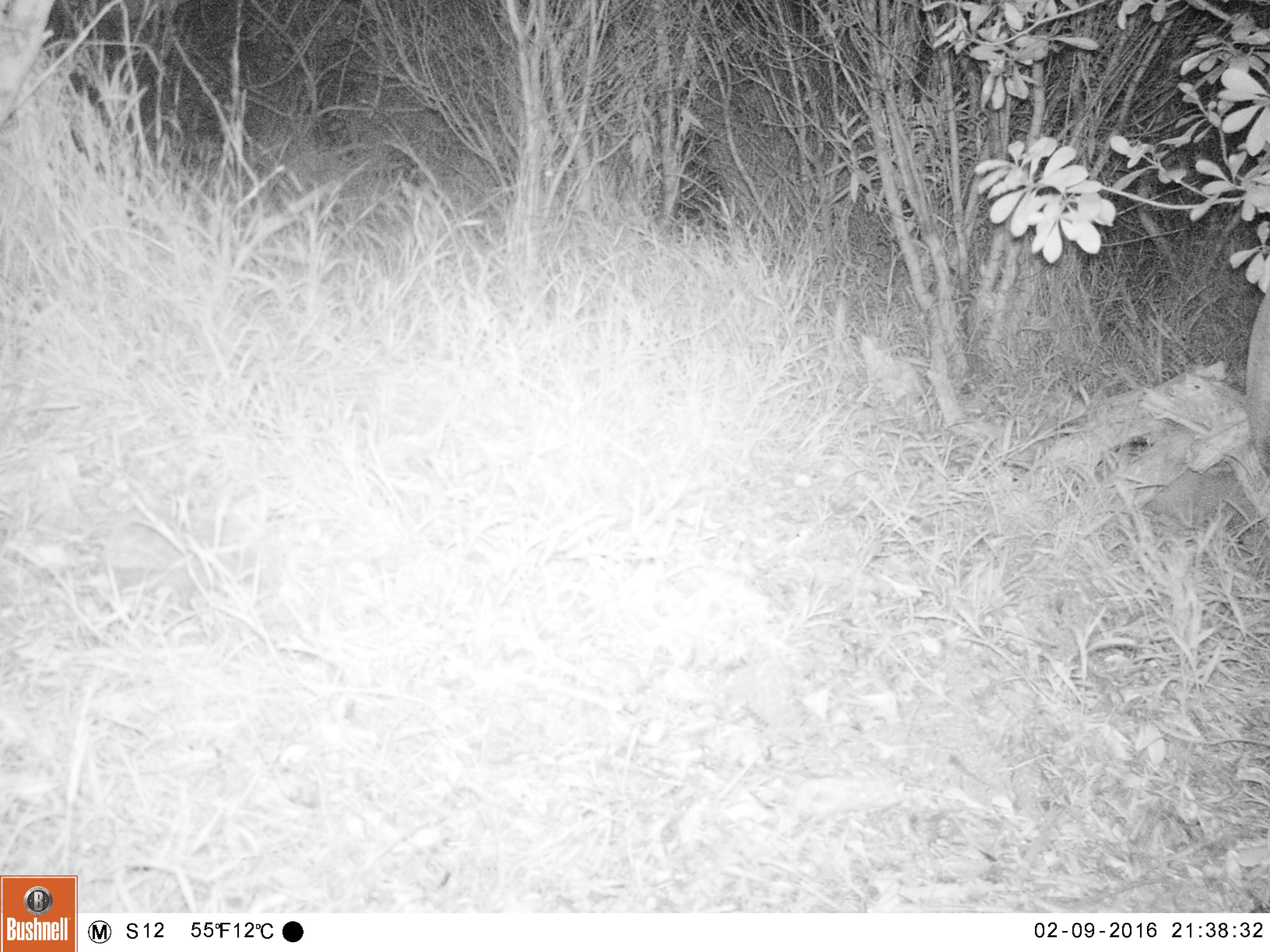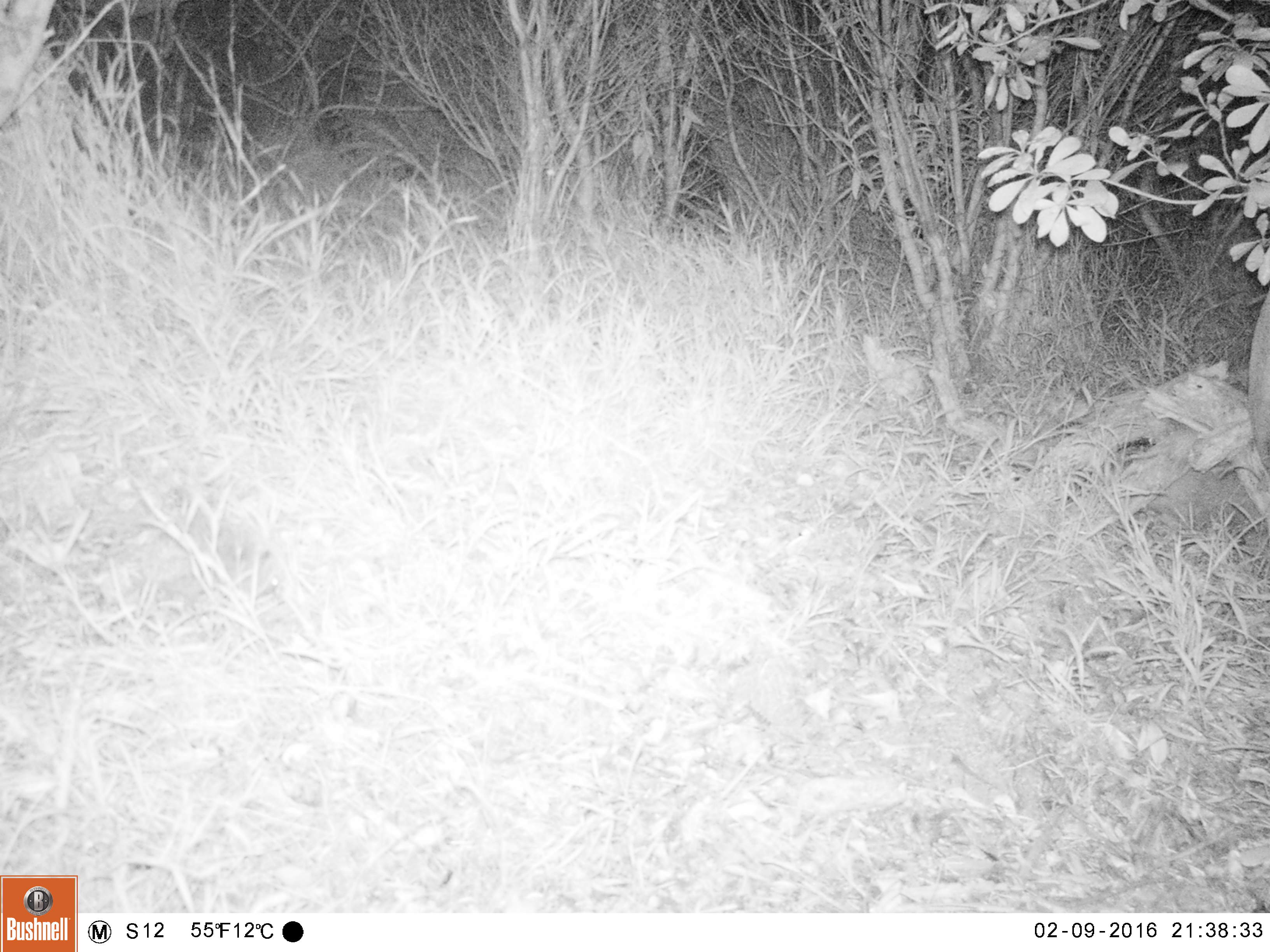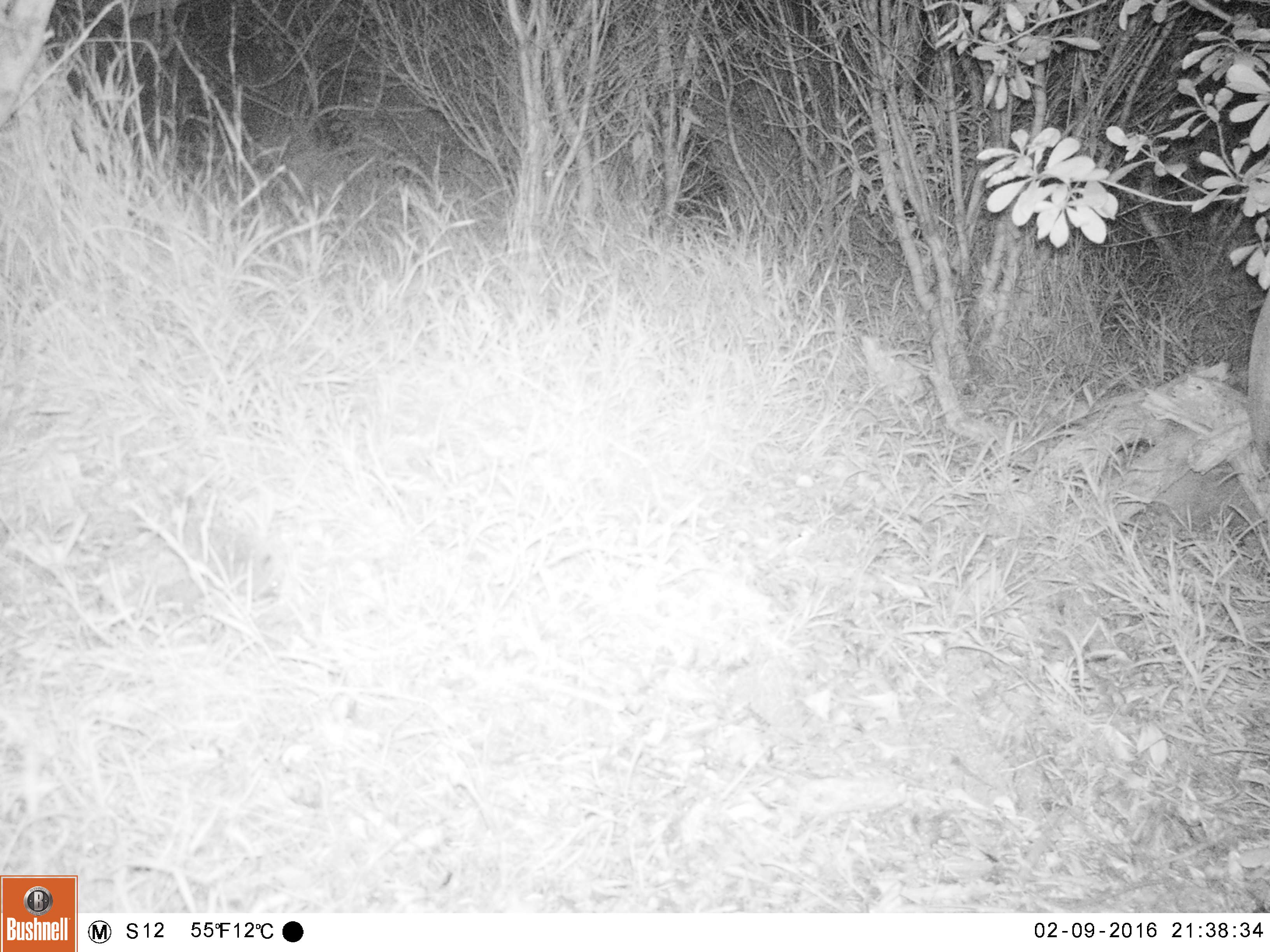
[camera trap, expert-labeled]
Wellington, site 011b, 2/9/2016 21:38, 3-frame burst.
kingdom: Animalia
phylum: Chordata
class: Mammalia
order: Eulipotyphla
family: Erinaceidae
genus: Erinaceus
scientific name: Erinaceus europaeus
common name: hedgehog